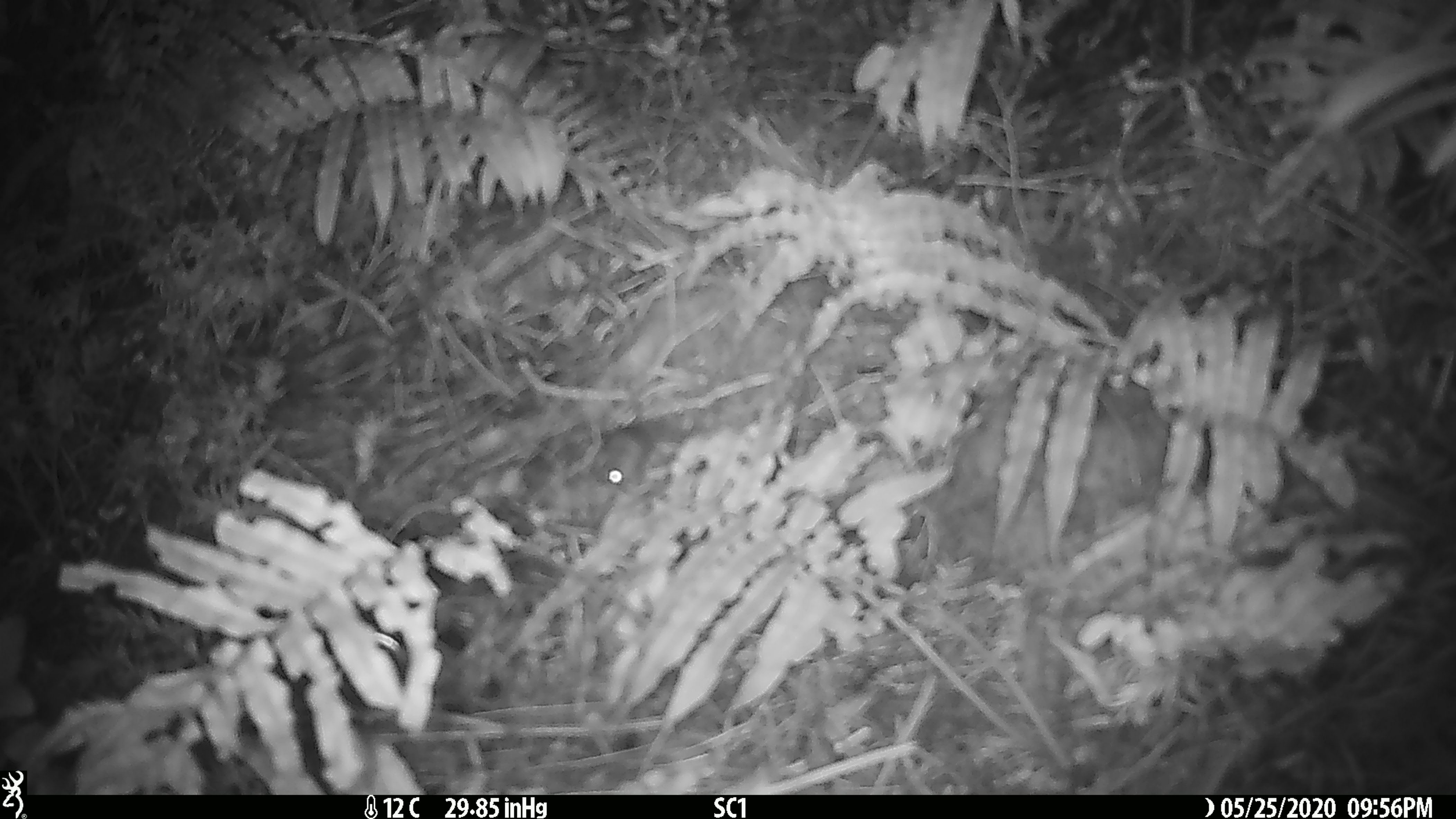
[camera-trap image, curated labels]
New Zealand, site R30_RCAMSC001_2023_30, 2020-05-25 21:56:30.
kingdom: Animalia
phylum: Chordata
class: Mammalia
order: Rodentia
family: Muridae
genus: Mus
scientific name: Mus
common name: mouse